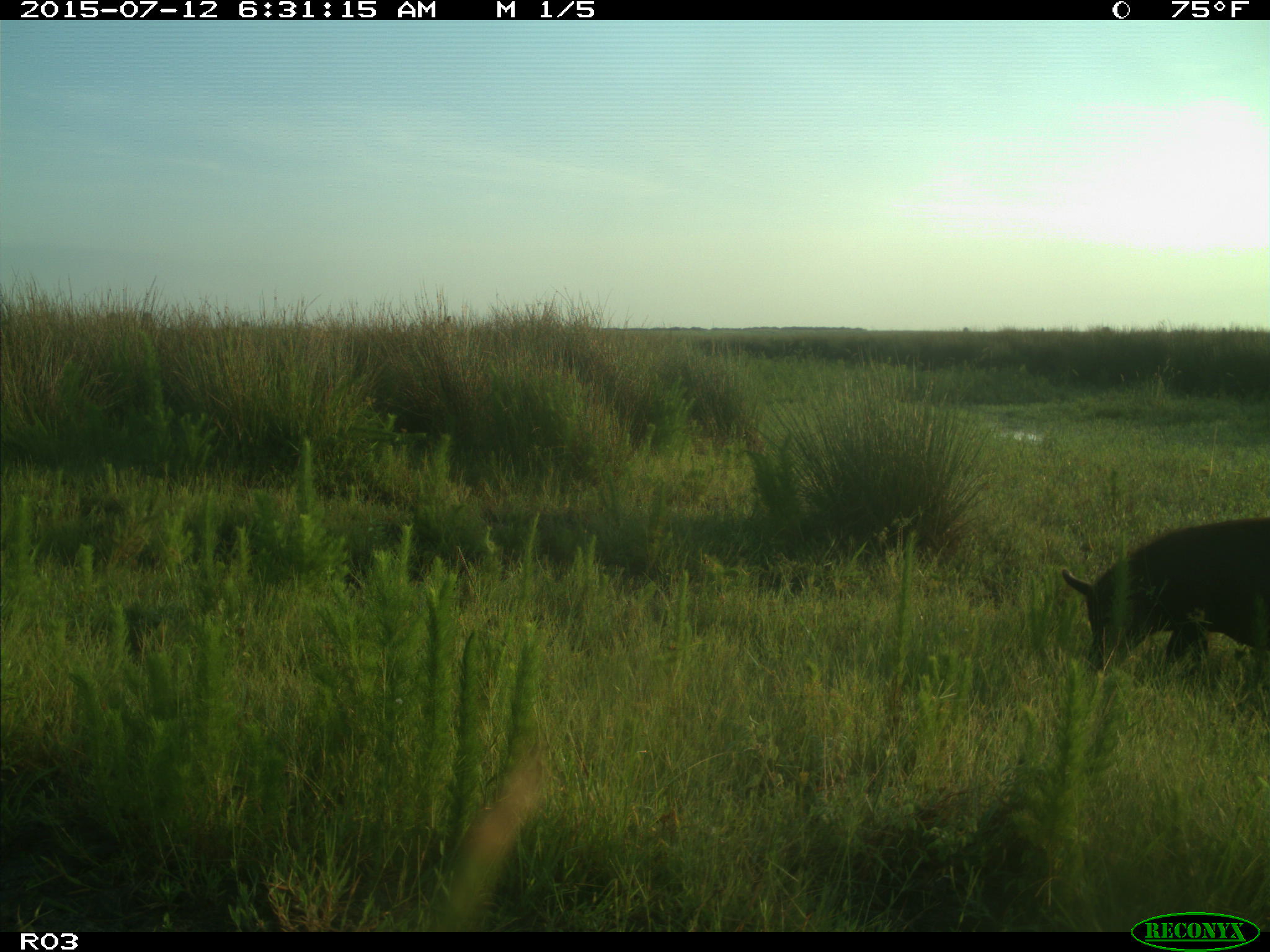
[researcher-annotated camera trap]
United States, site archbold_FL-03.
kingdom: Animalia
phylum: Chordata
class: Mammalia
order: Artiodactyla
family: Suidae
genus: Sus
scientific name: Sus scrofa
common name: wild boar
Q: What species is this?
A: Sus scrofa (wild boar).